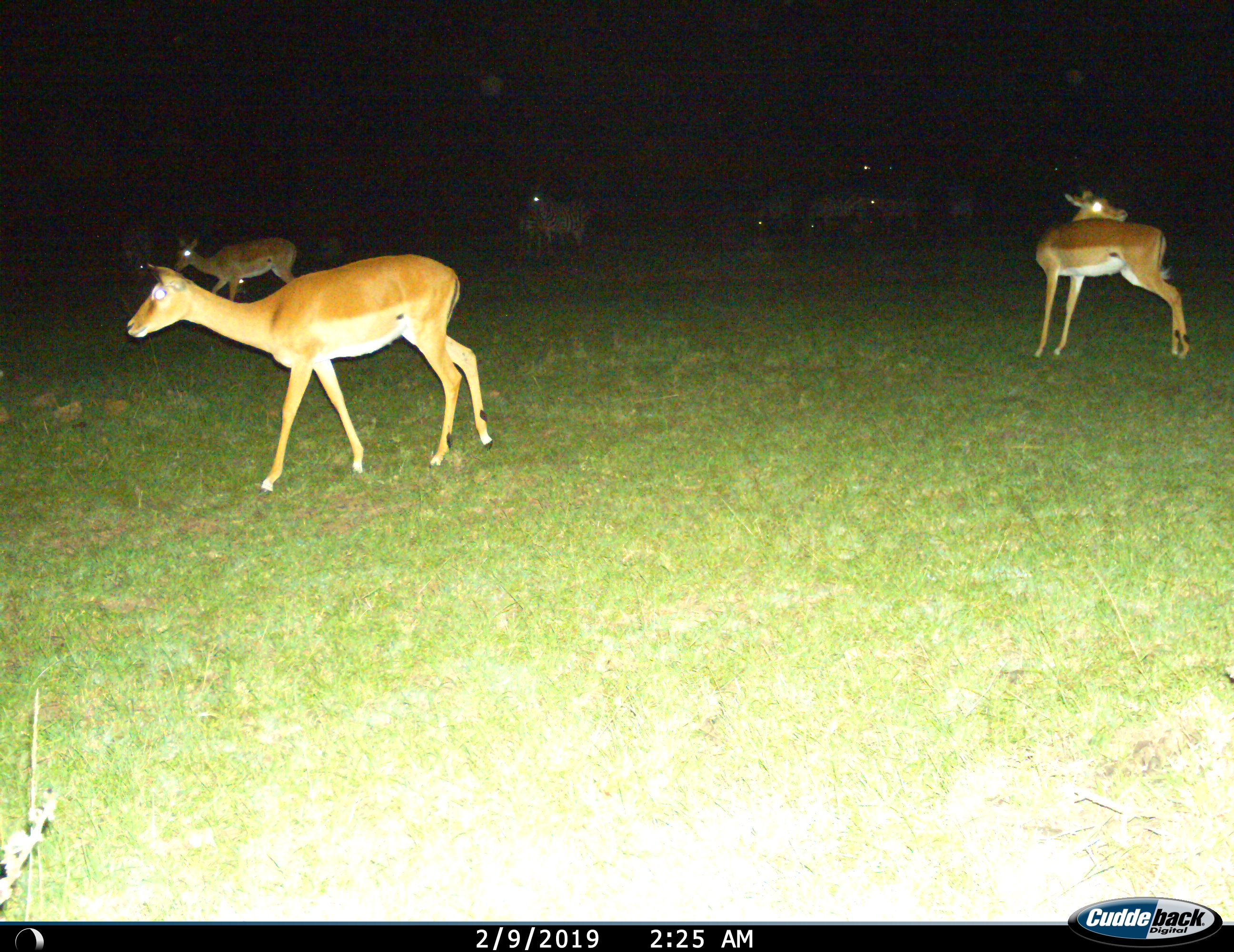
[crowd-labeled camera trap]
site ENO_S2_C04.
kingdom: Animalia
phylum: Chordata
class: Mammalia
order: Artiodactyla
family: Bovidae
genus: Aepyceros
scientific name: Aepyceros melampus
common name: impala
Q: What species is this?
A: Impala (Aepyceros melampus).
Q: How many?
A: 5.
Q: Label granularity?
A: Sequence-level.